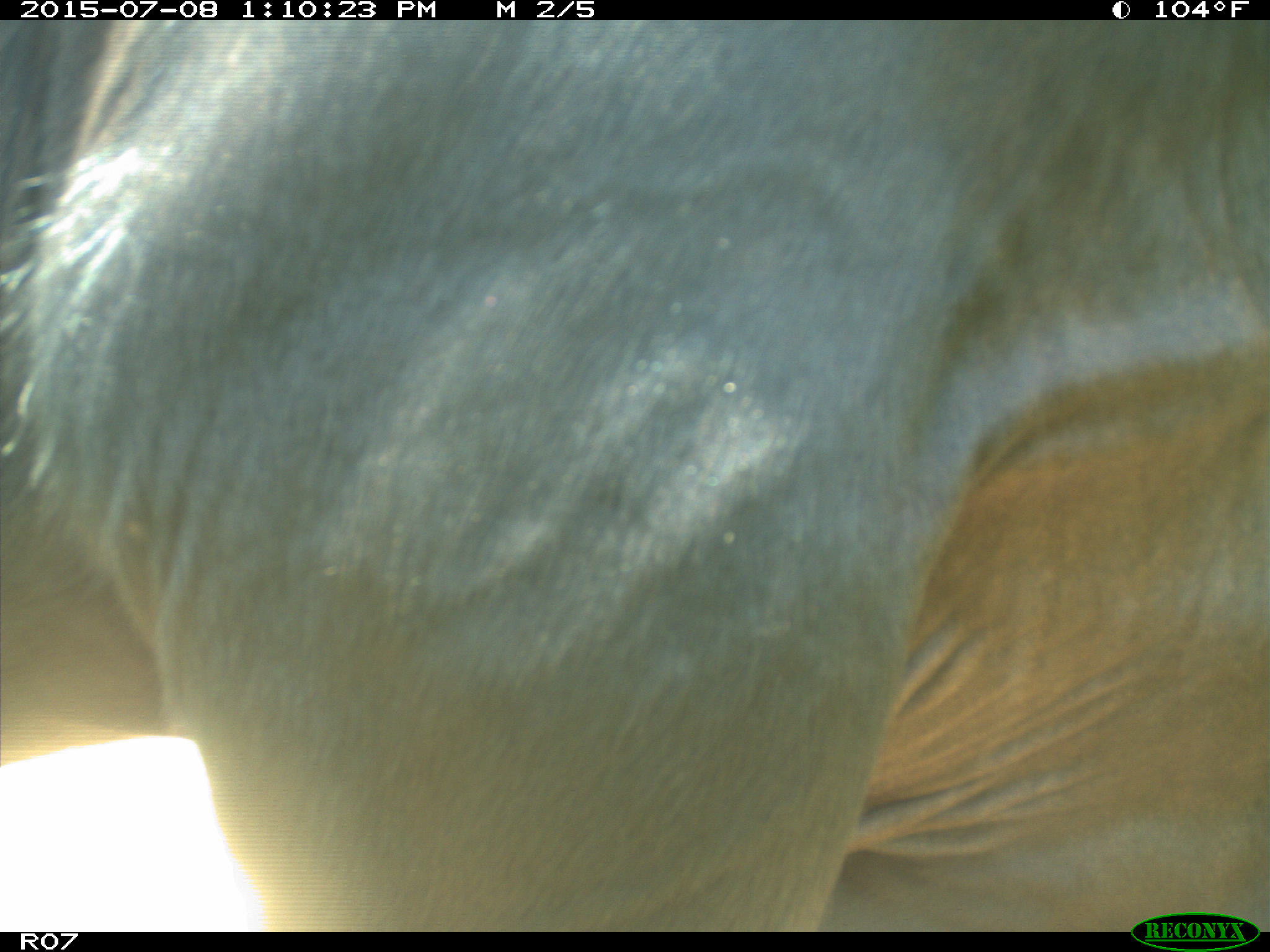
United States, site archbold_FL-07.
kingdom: Animalia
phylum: Chordata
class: Mammalia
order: Artiodactyla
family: Bovidae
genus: Bos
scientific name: Bos taurus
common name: domestic cow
Bos taurus (domestic cow).